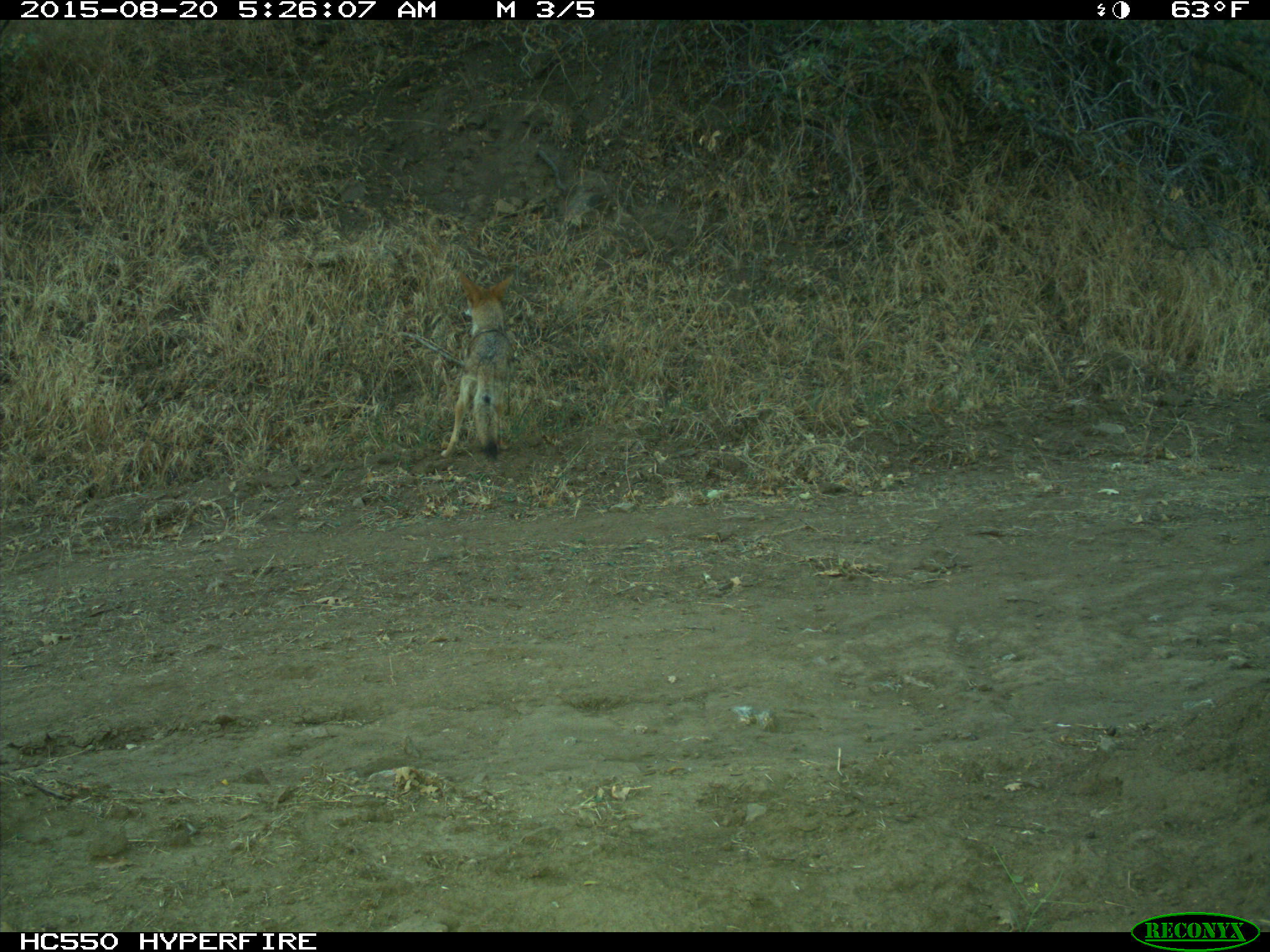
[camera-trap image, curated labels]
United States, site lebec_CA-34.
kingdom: Animalia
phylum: Chordata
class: Mammalia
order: Carnivora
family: Canidae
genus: Canis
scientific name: Canis latrans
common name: coyote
Canis latrans (coyote).